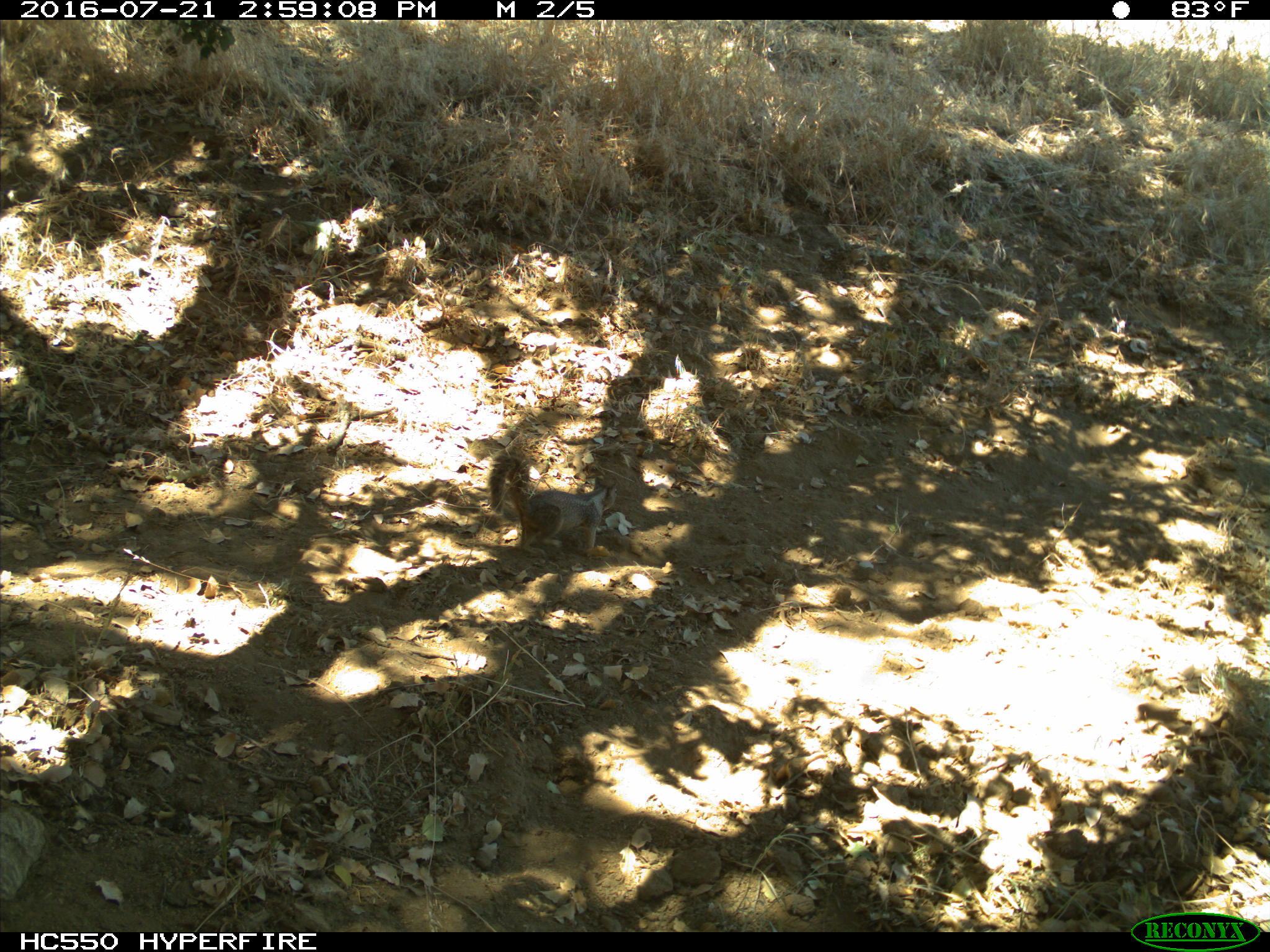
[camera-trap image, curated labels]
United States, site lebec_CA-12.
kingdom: Animalia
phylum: Chordata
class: Mammalia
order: Rodentia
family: Sciuridae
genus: Otospermophilus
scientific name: Otospermophilus beecheyi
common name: california ground squirrel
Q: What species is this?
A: Otospermophilus beecheyi (california ground squirrel).